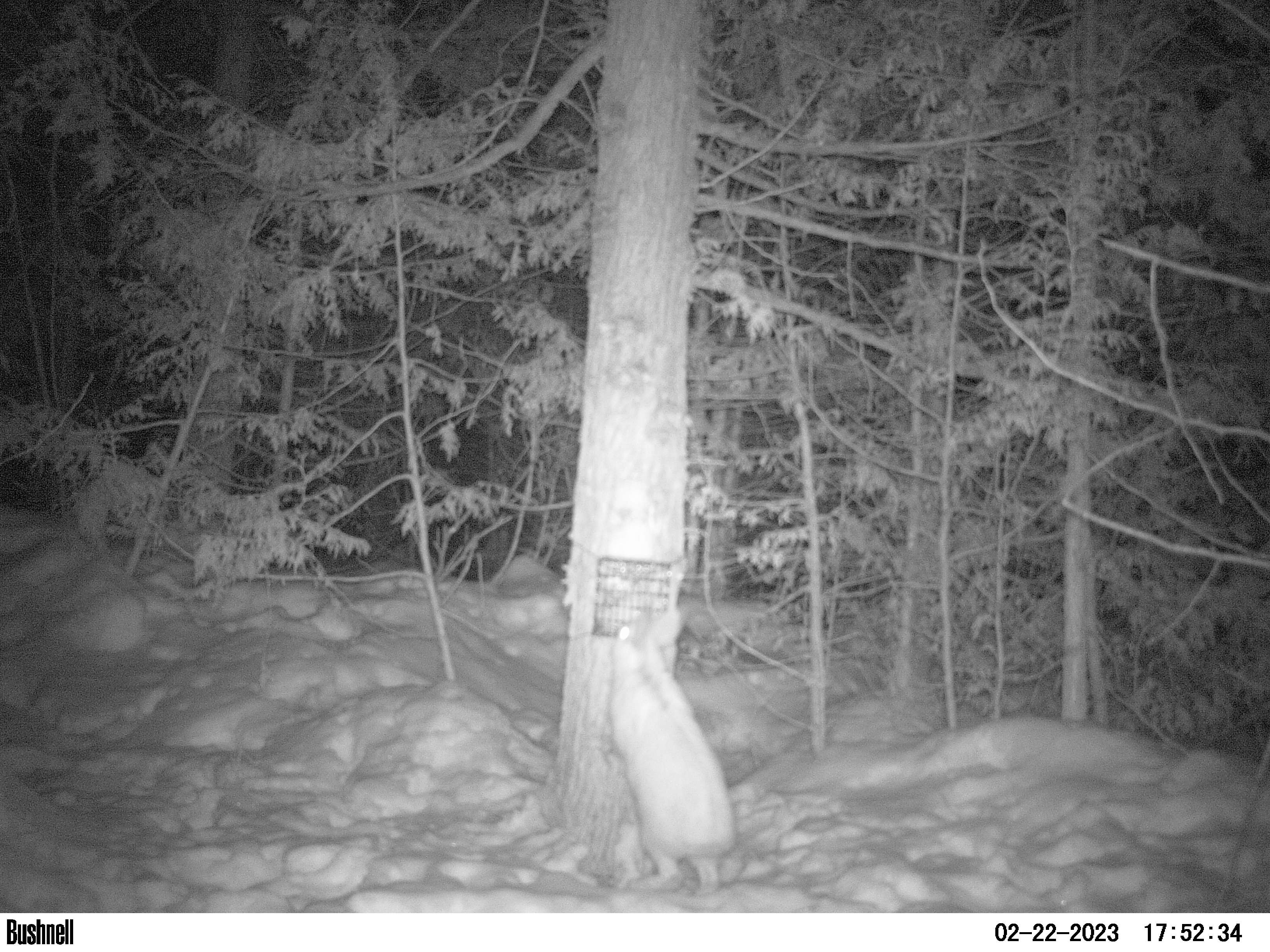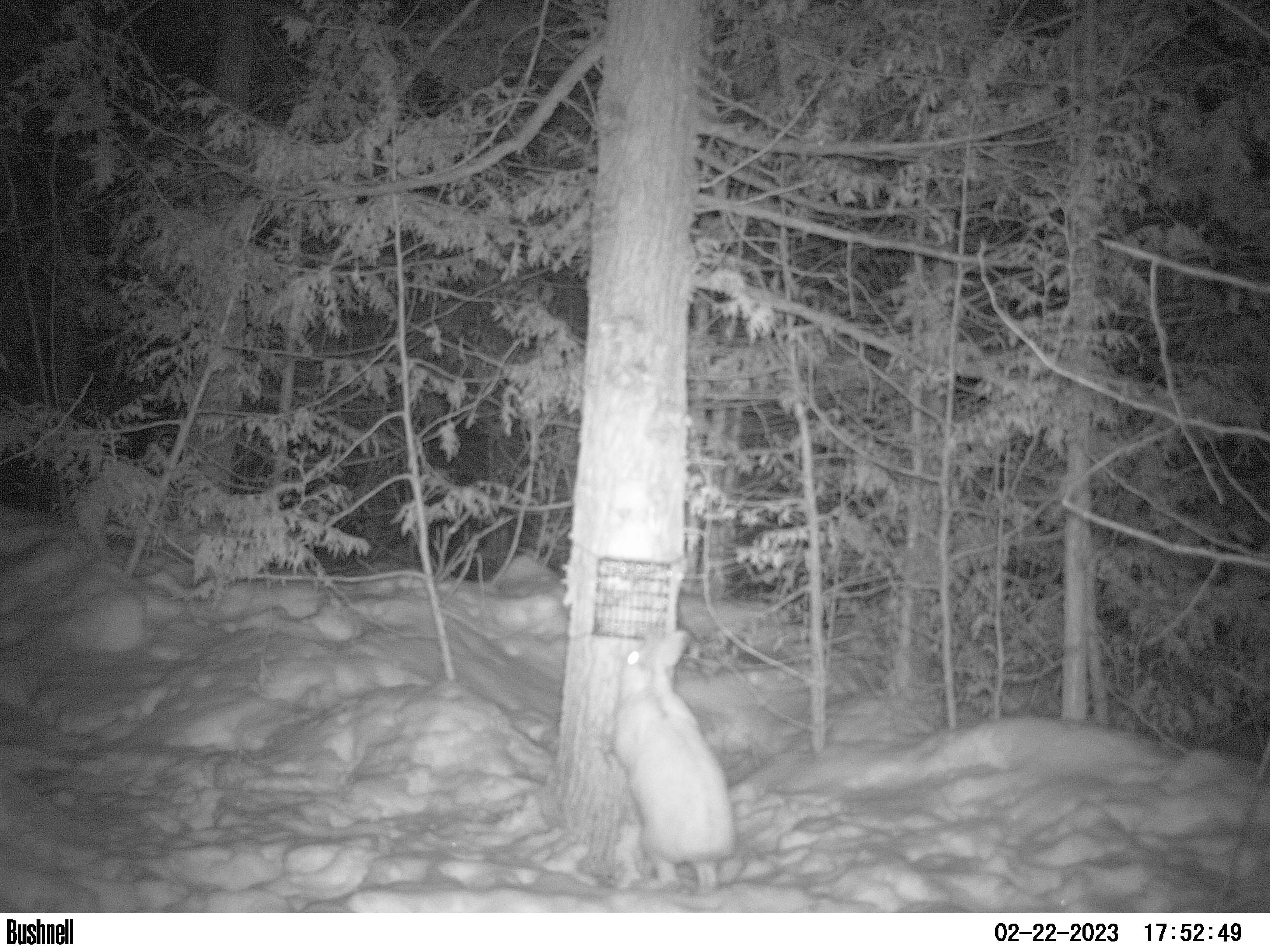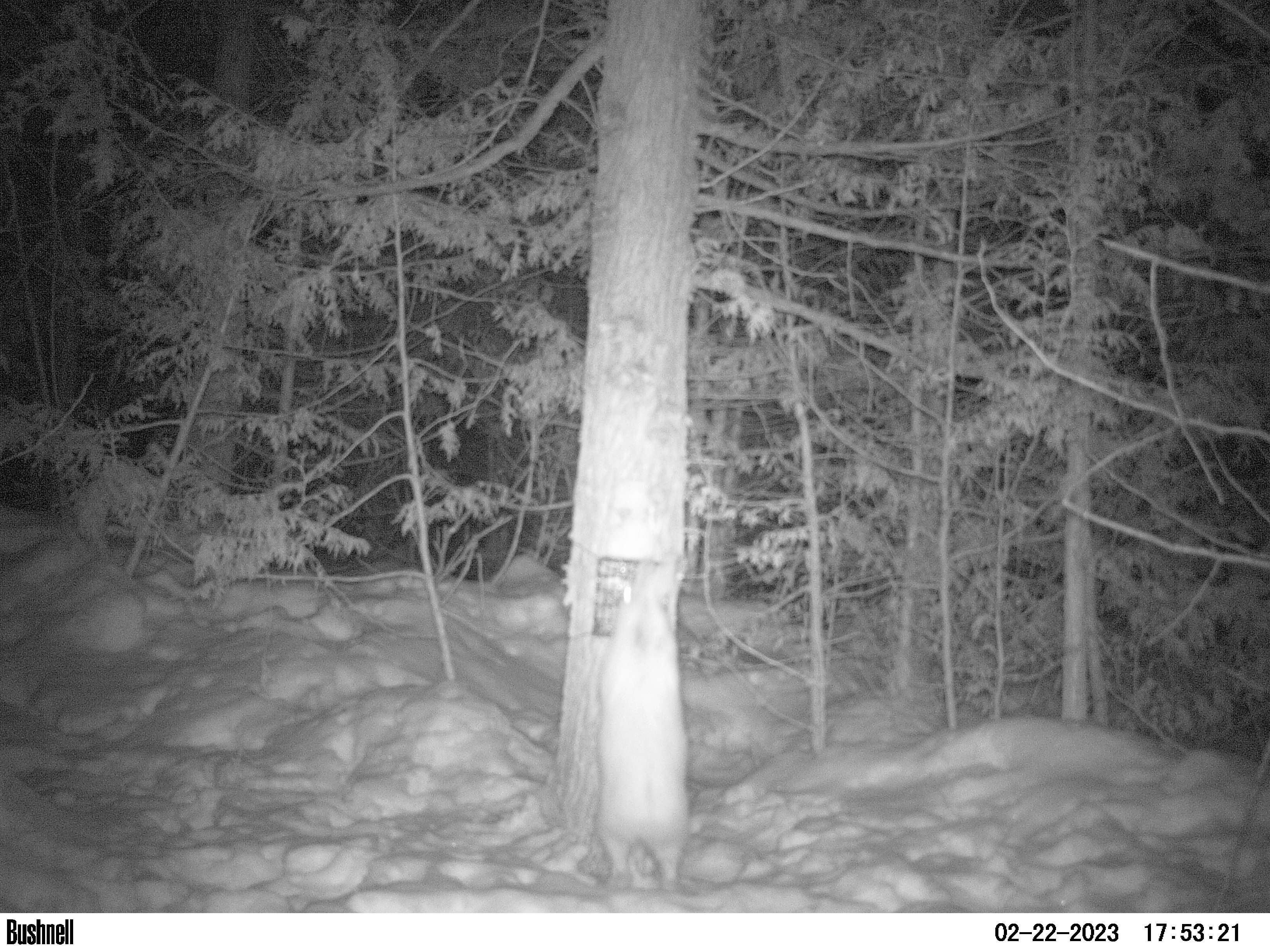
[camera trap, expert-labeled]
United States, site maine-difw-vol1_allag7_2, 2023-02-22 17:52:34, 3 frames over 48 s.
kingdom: Animalia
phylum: Chordata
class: Mammalia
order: Lagomorpha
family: Leporidae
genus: Lepus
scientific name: Lepus americanus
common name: snowshoe hare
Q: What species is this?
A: Snowshoe hare (Lepus americanus).